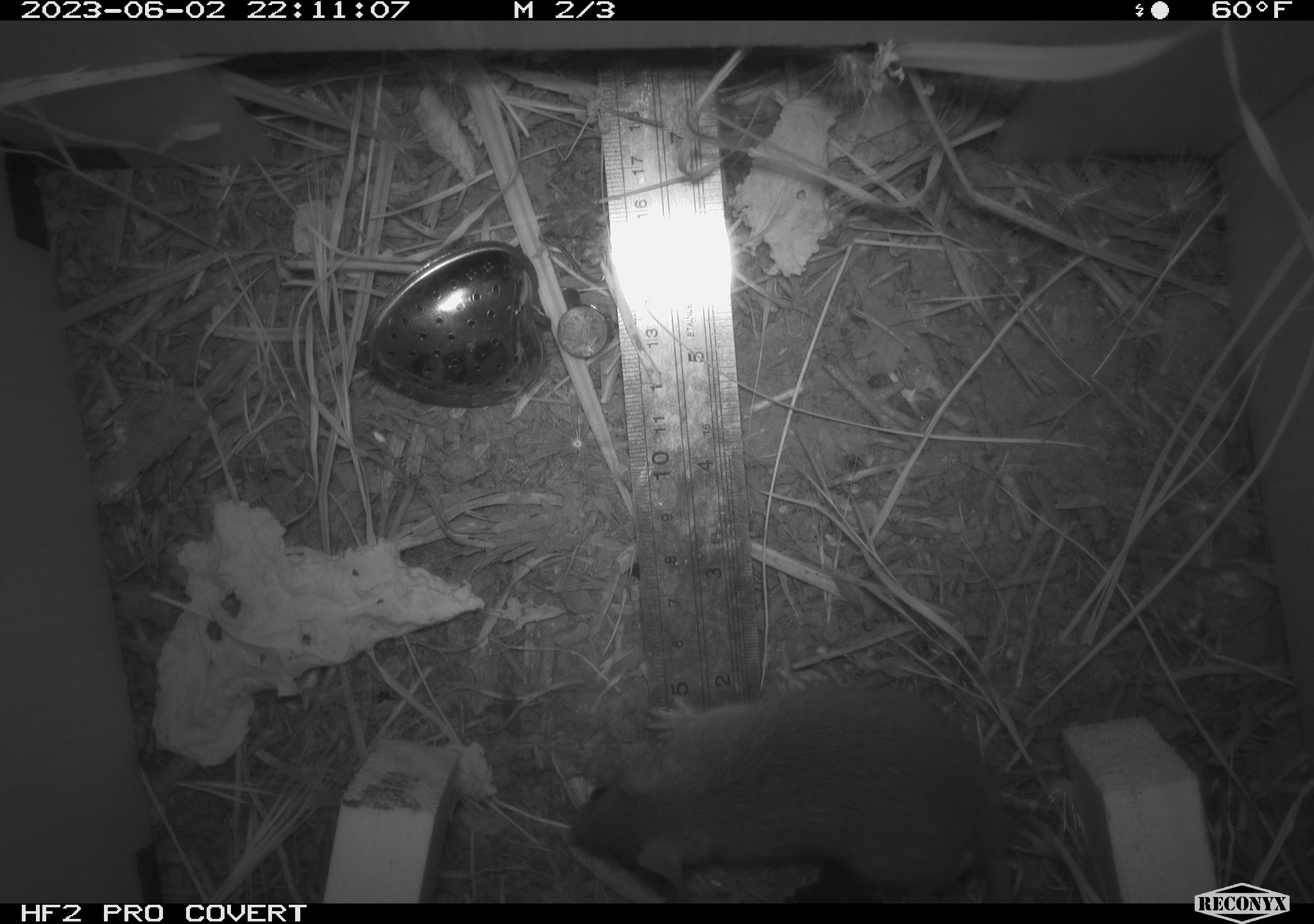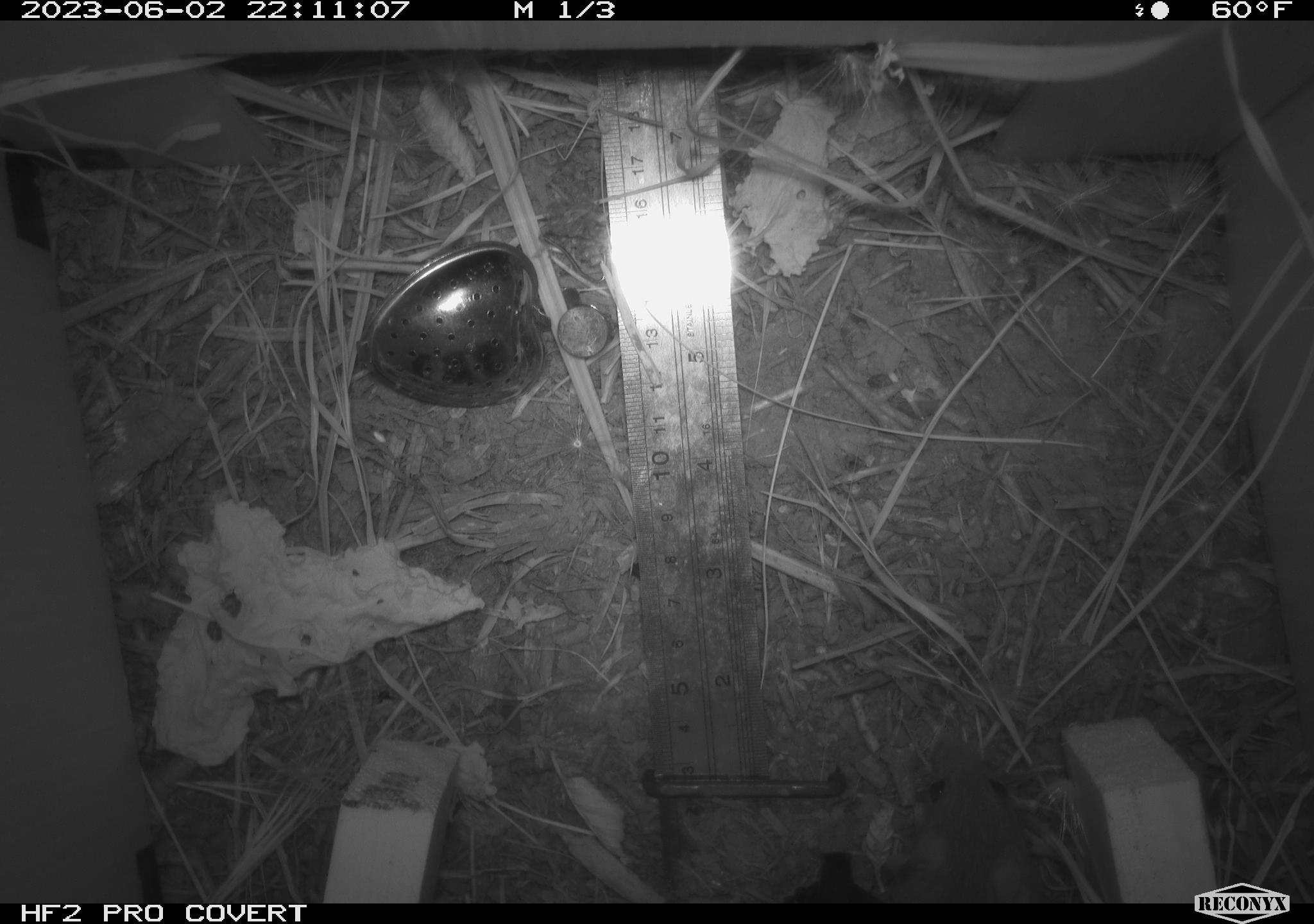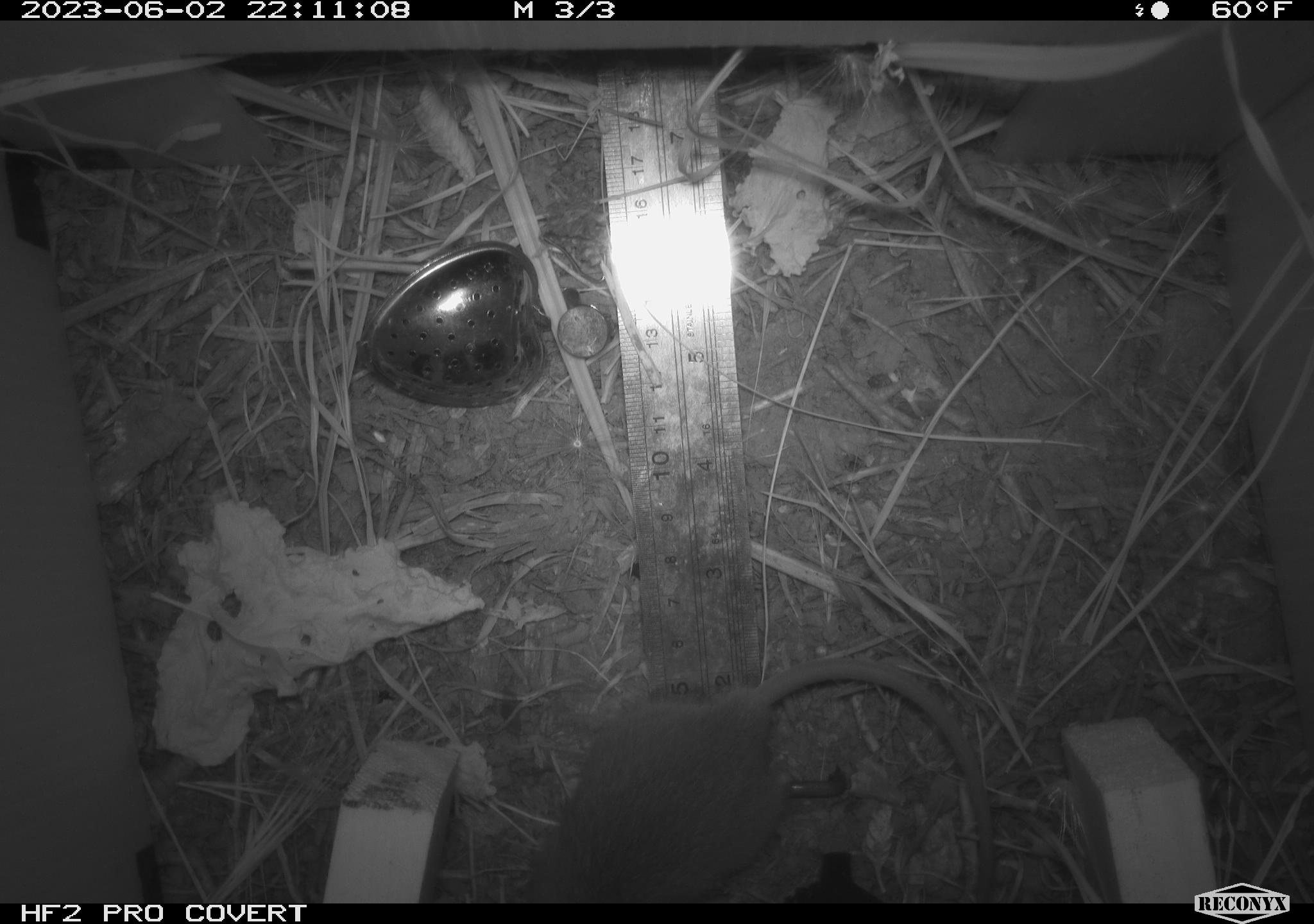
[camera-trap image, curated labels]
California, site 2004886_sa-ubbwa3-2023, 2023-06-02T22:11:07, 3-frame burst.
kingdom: Animalia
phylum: Chordata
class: Mammalia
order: Rodentia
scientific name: Rodentia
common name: mouse species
Mouse species (Rodentia).